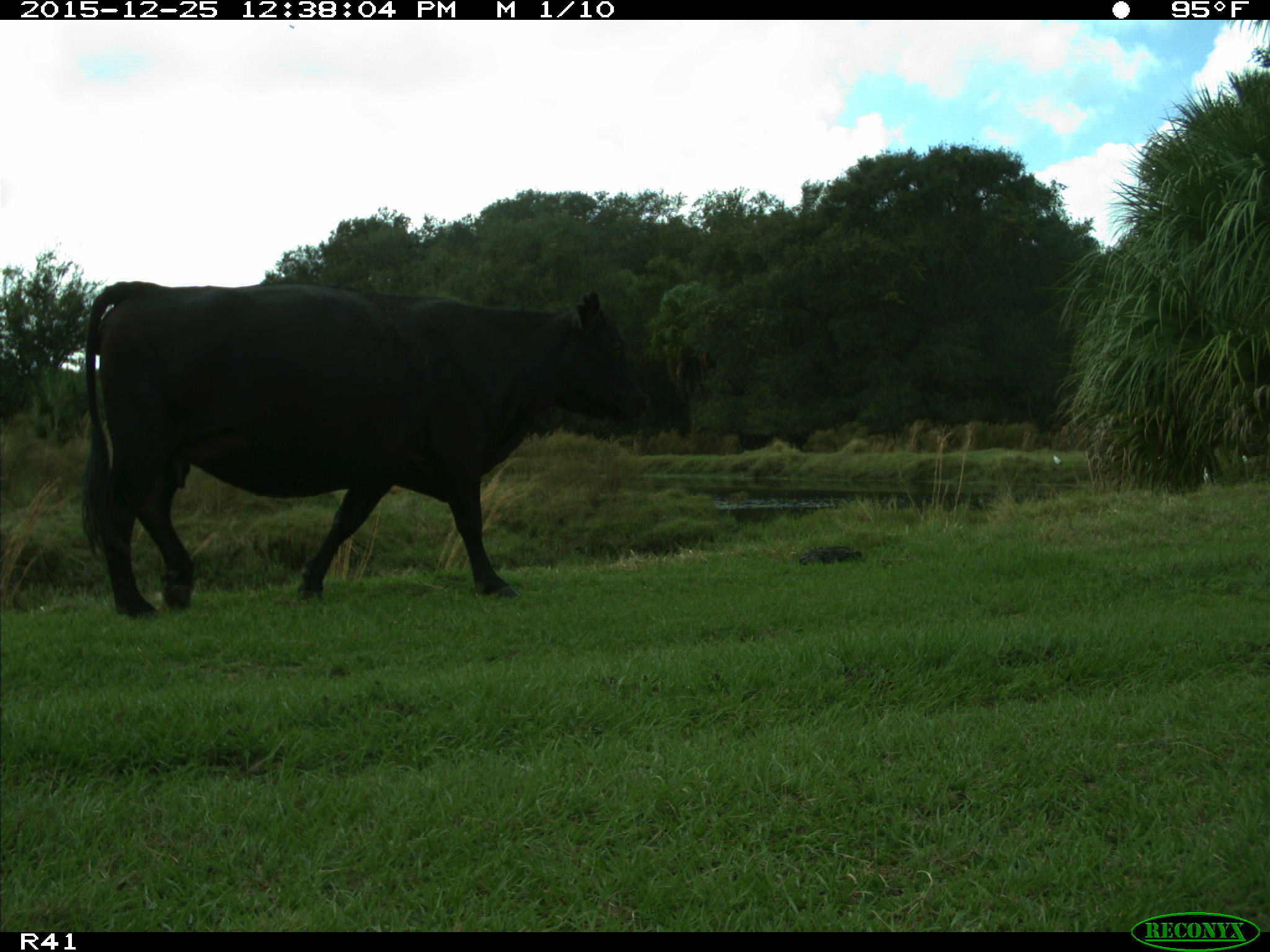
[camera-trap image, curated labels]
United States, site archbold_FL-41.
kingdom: Animalia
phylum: Chordata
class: Mammalia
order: Artiodactyla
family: Bovidae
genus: Bos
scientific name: Bos taurus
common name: domestic cow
Bos taurus (domestic cow).